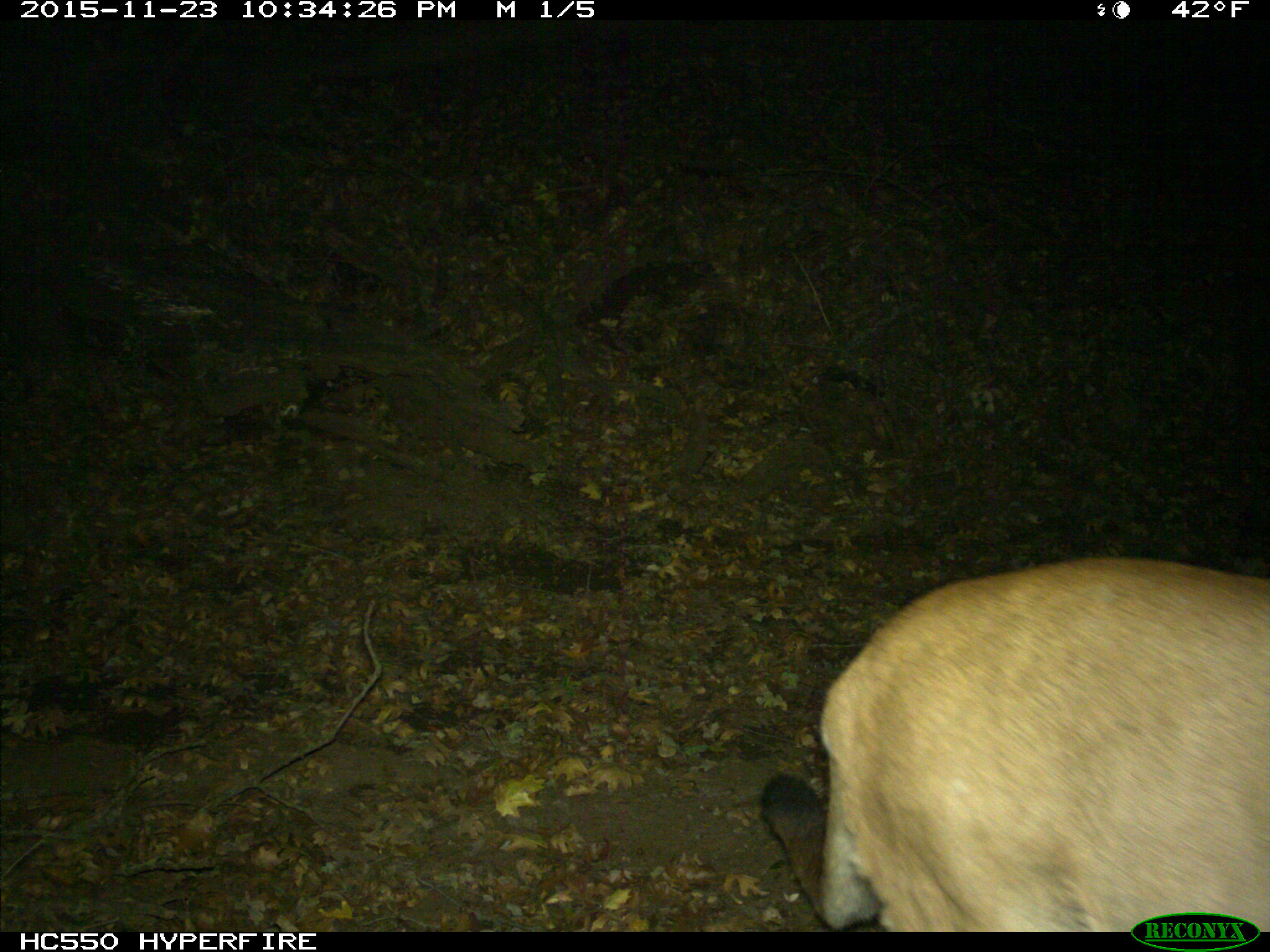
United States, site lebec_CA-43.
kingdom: Animalia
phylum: Chordata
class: Mammalia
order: Carnivora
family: Felidae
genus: Puma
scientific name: Puma concolor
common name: mountain lion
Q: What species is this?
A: Puma concolor (mountain lion).